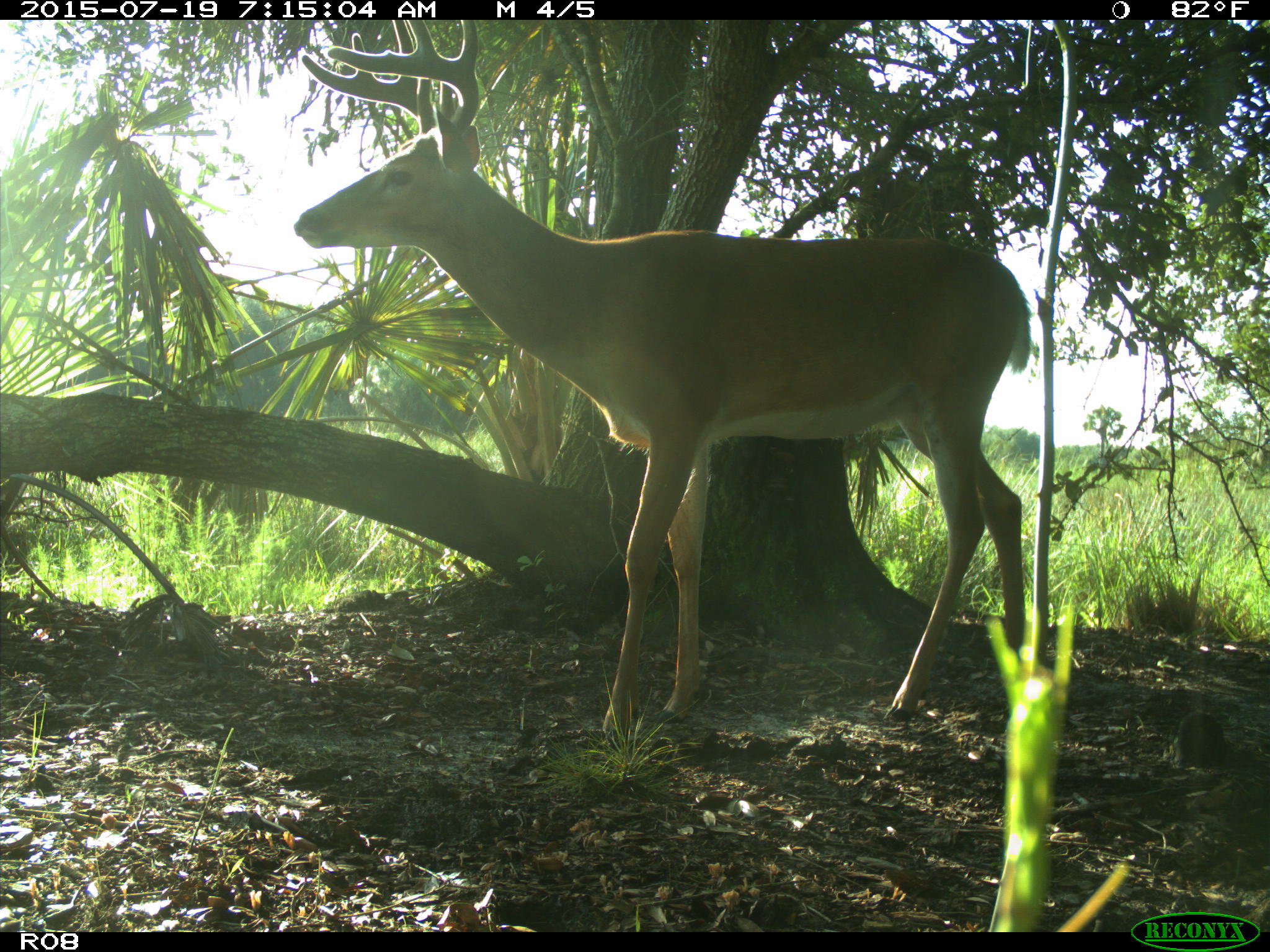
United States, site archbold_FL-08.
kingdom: Animalia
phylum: Chordata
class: Mammalia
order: Artiodactyla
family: Cervidae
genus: Odocoileus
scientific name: Odocoileus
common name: deer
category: unidentified deer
Unidentified deer (deer) (Odocoileus).